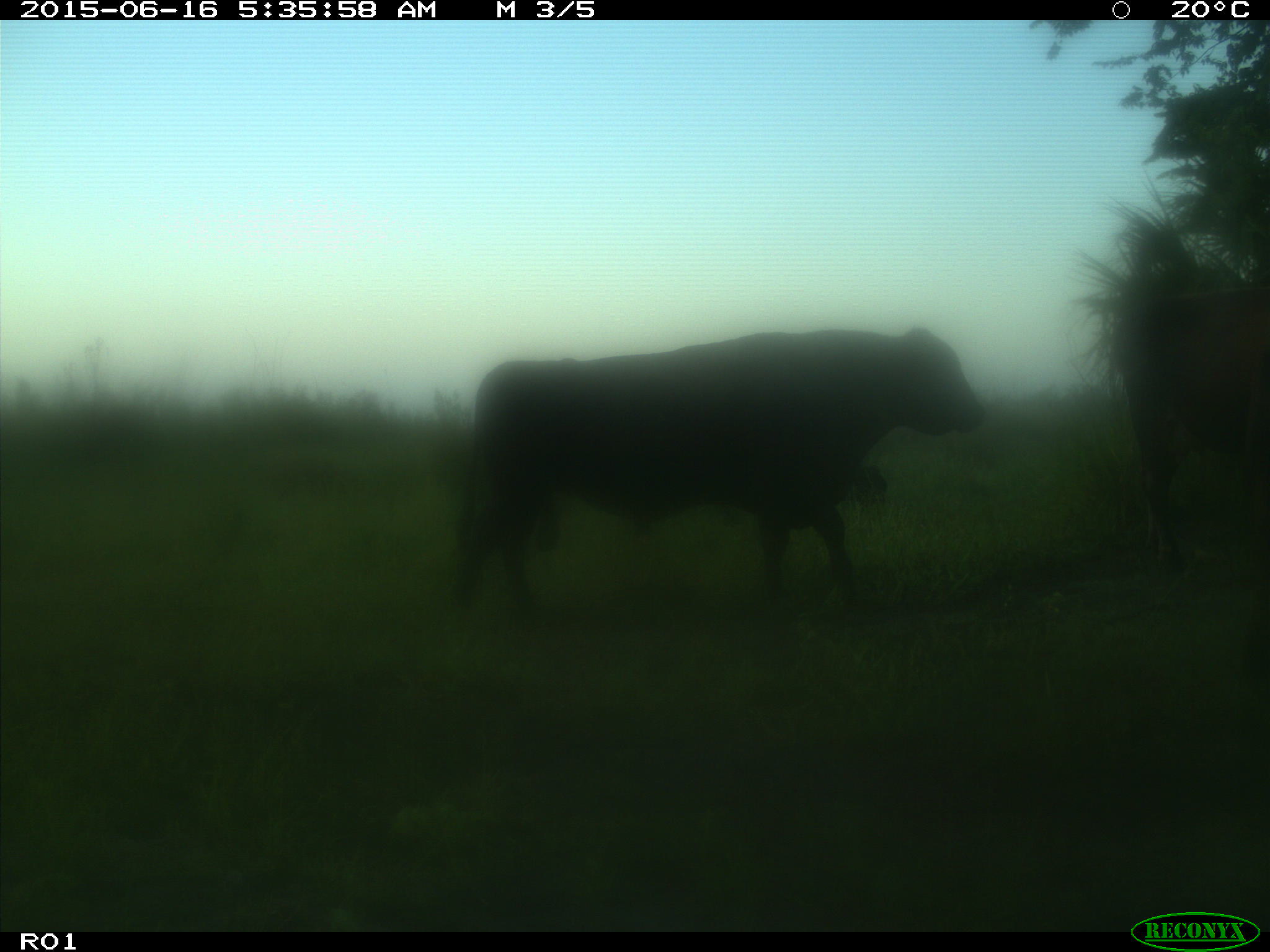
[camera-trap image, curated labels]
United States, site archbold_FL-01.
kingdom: Animalia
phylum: Chordata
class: Mammalia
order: Artiodactyla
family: Bovidae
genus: Bos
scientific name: Bos taurus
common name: domestic cow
Bos taurus (domestic cow).